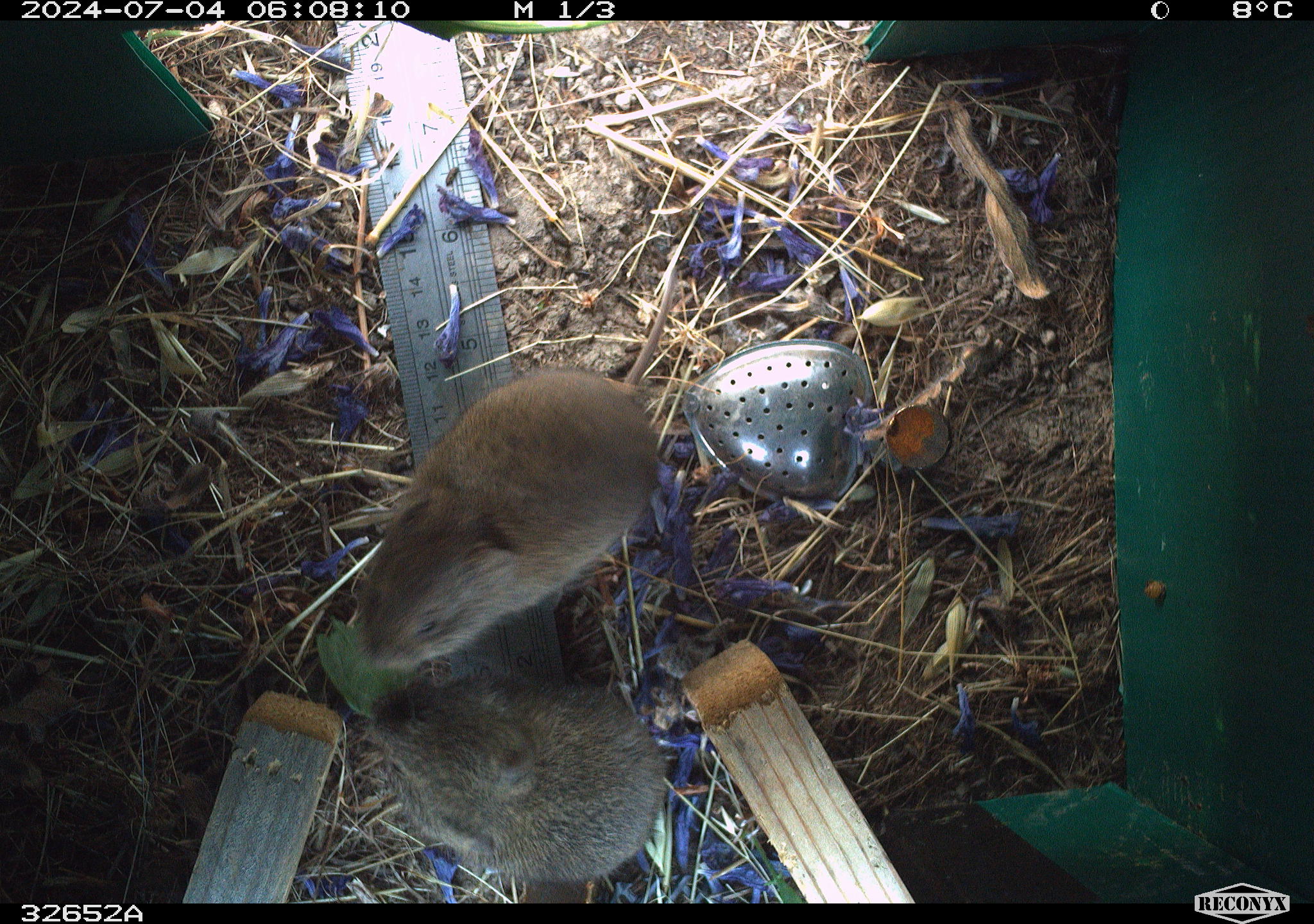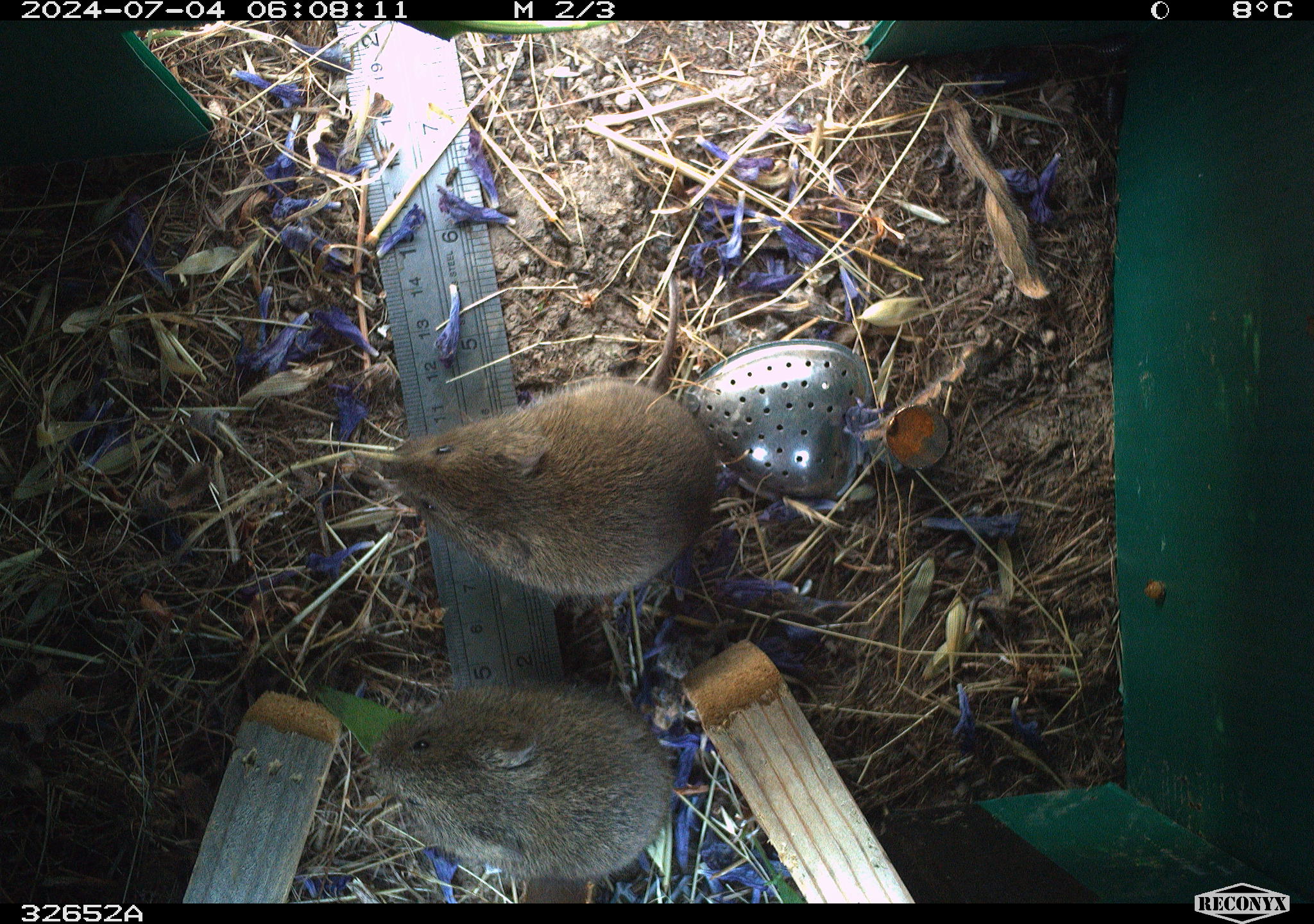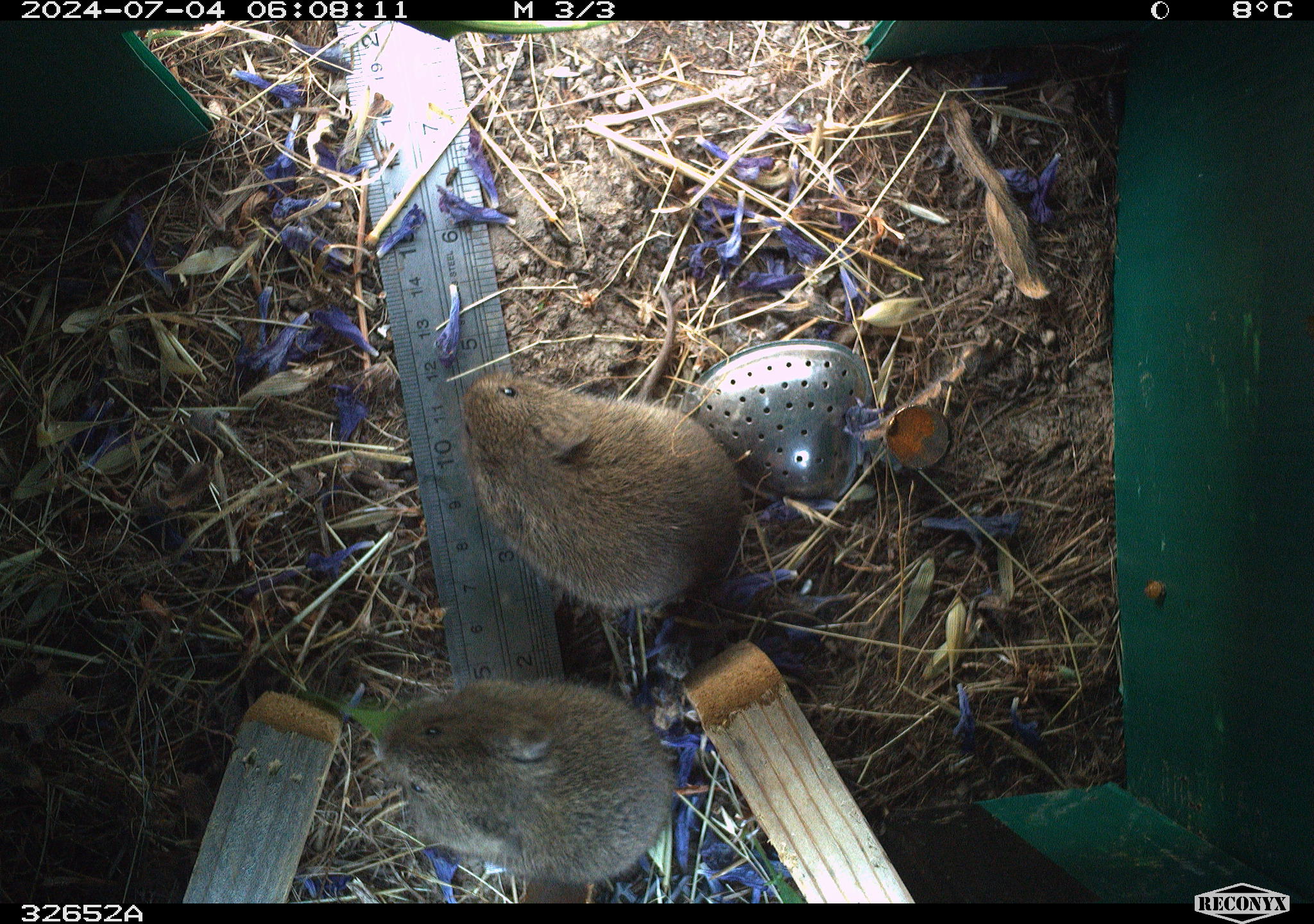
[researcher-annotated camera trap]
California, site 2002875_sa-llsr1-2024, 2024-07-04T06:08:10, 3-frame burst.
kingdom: Animalia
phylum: Chordata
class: Mammalia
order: Rodentia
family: Cricetidae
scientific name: Arvicolinae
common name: voles, lemmings, and muskrats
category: arvicolinae subfamily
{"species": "arvicolinae subfamily (voles, lemmings, and muskrats) (Arvicolinae)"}